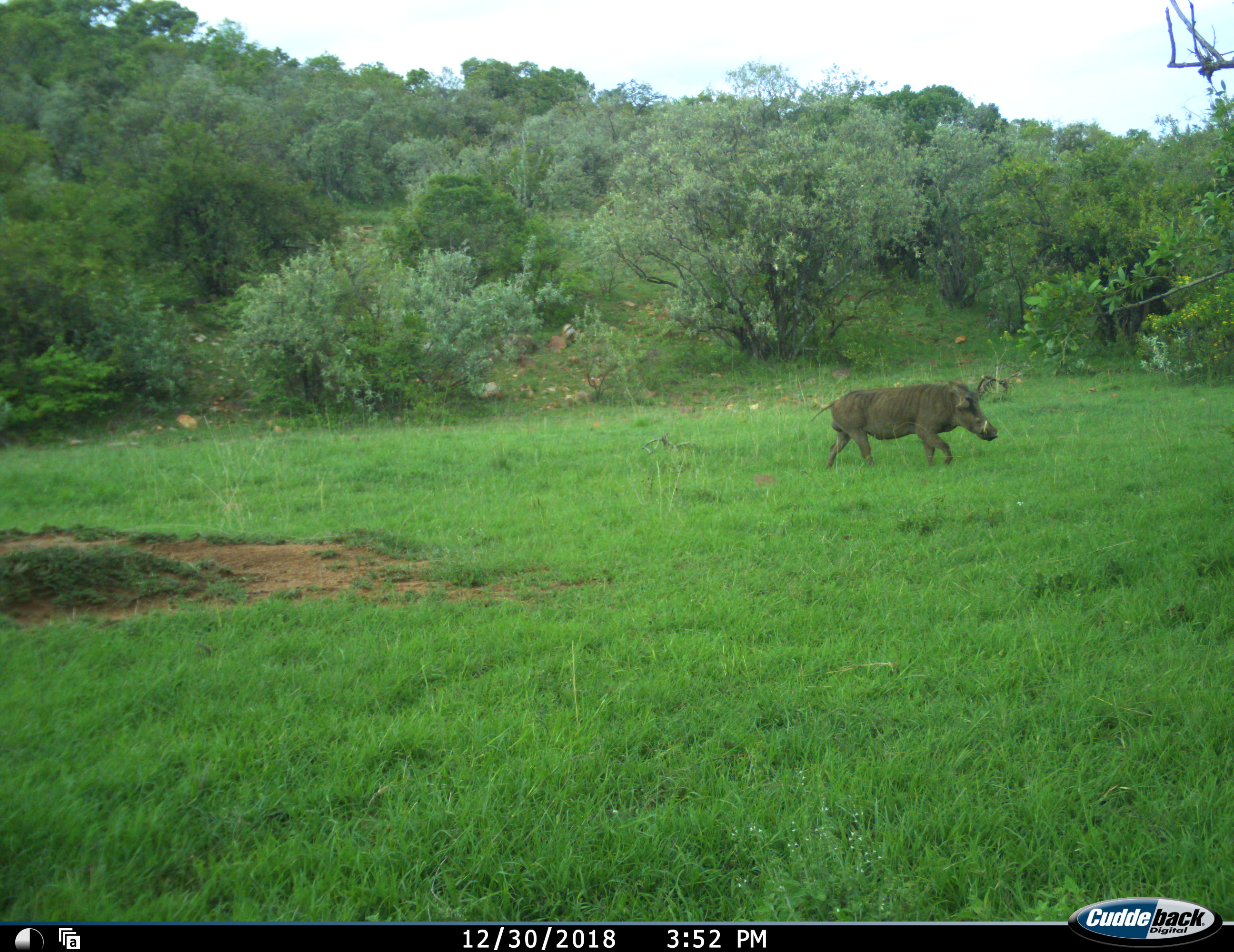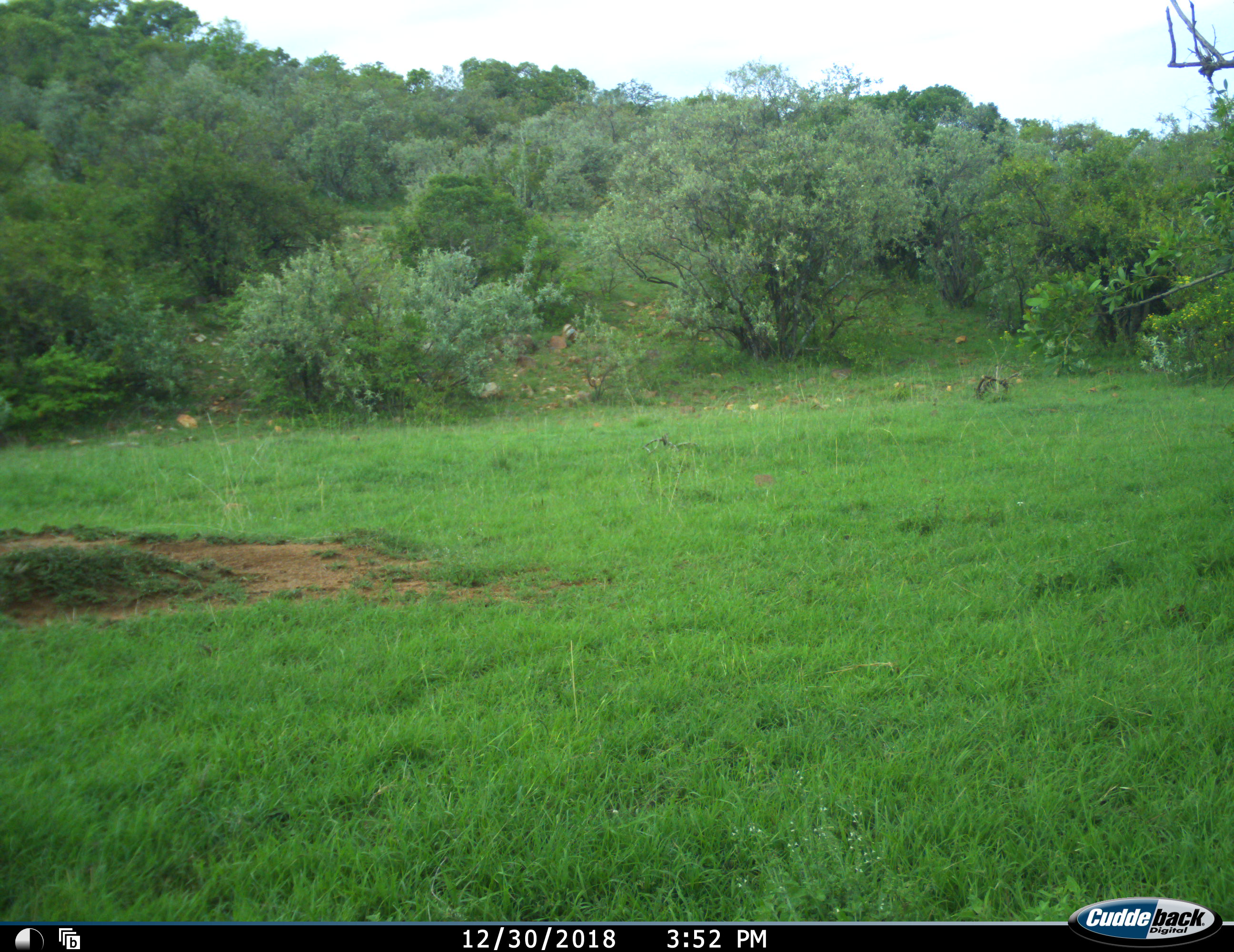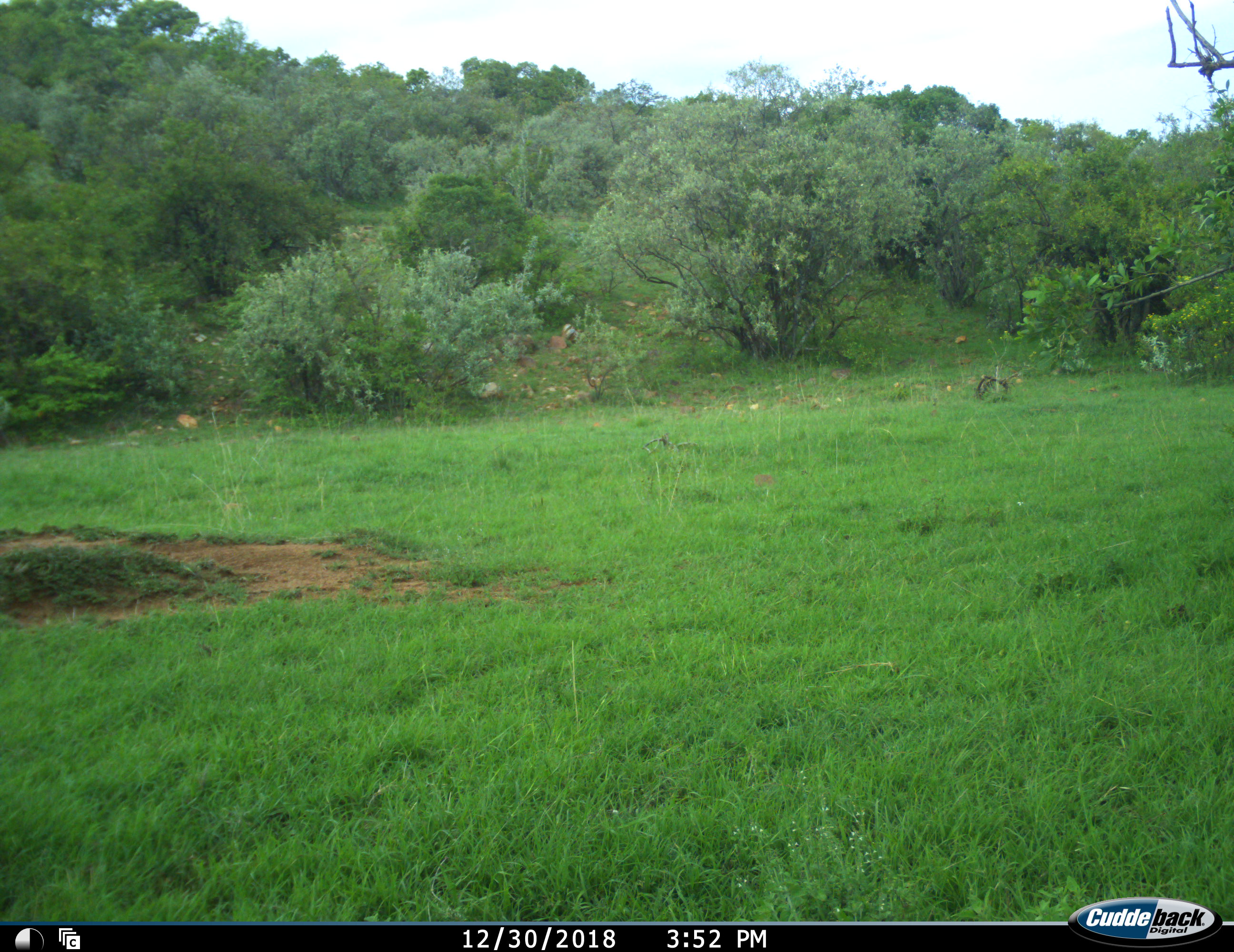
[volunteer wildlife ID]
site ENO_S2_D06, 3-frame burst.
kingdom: Animalia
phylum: Chordata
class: Mammalia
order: Artiodactyla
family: Suidae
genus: Phacochoerus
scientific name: Phacochoerus africanus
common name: warthog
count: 1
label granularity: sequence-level